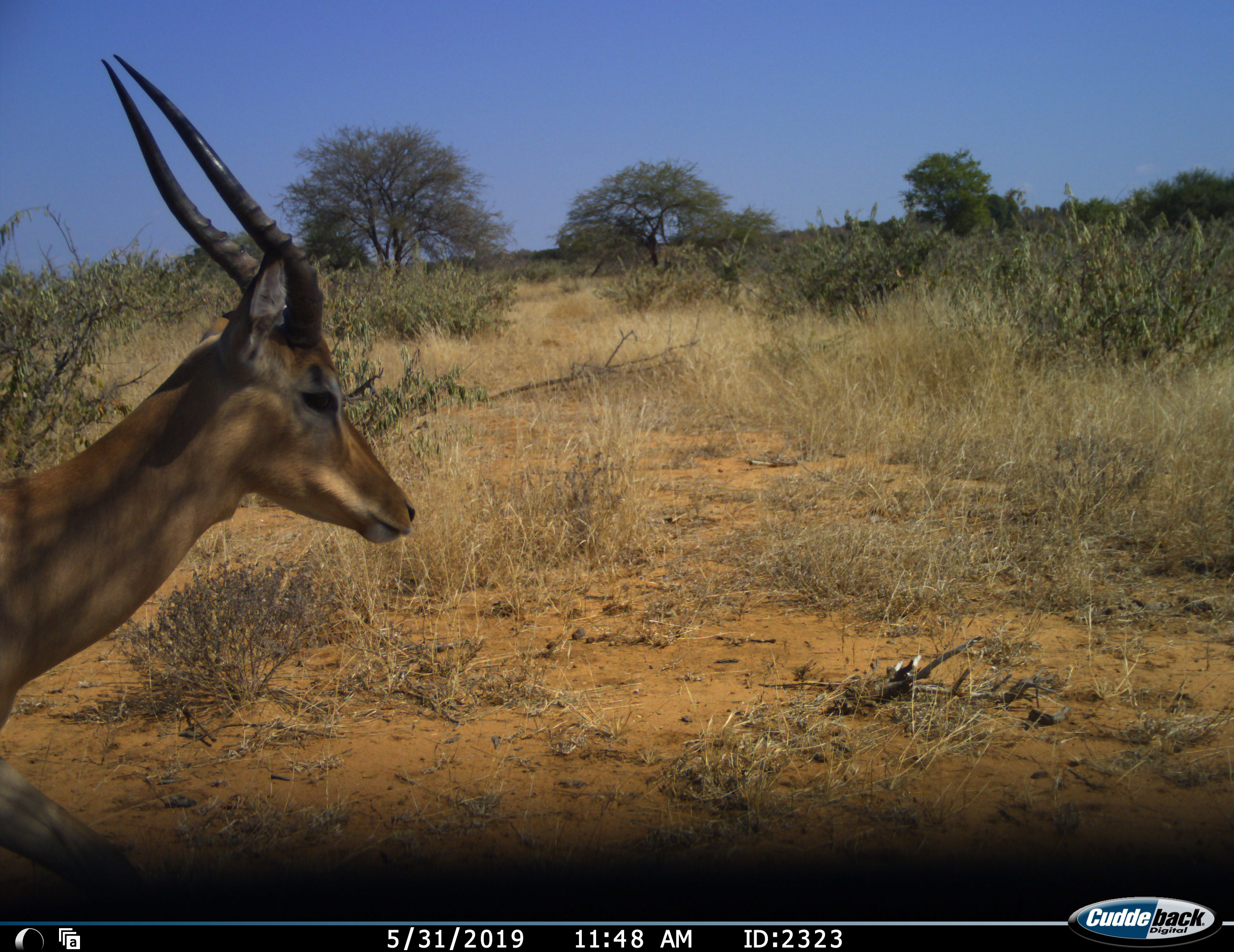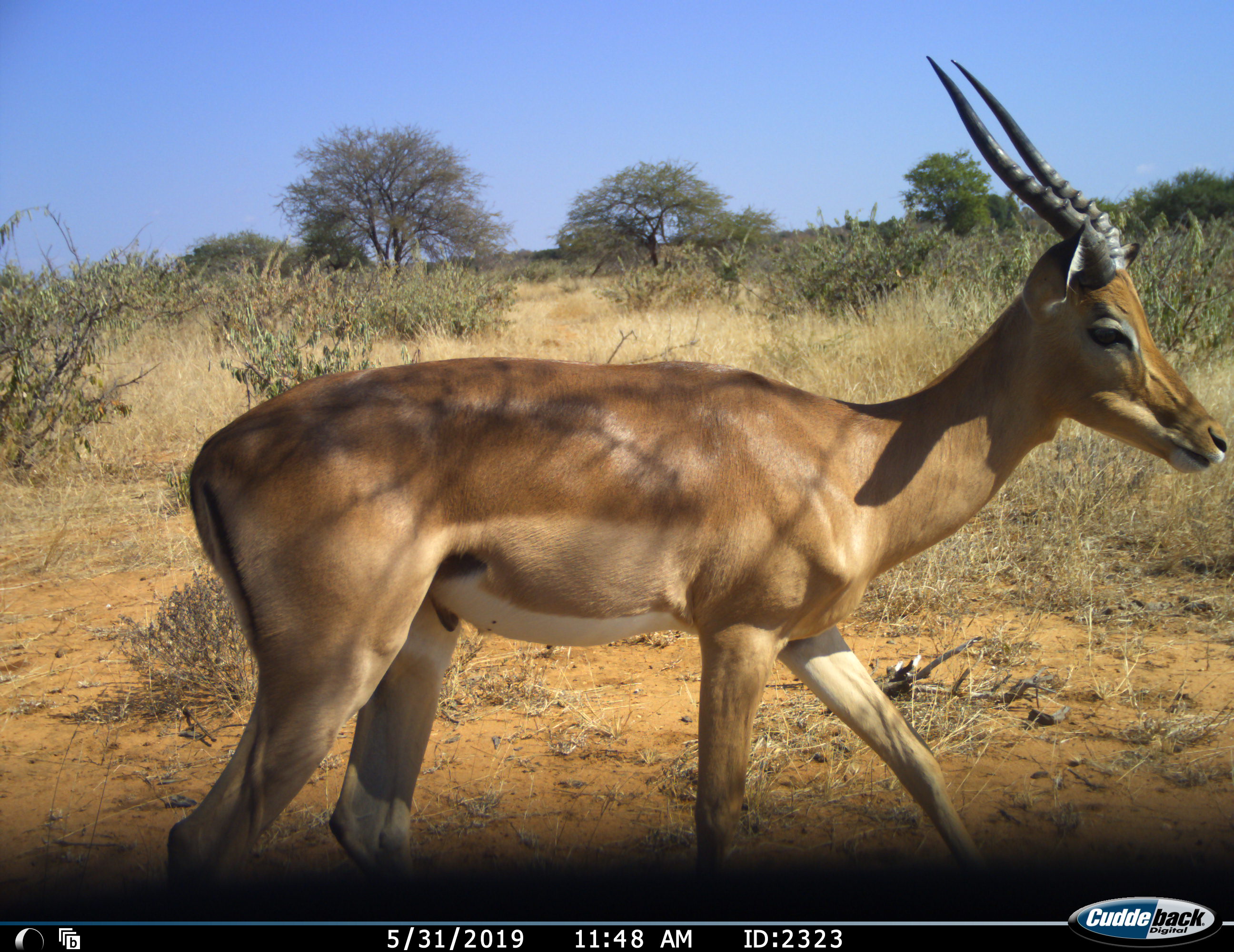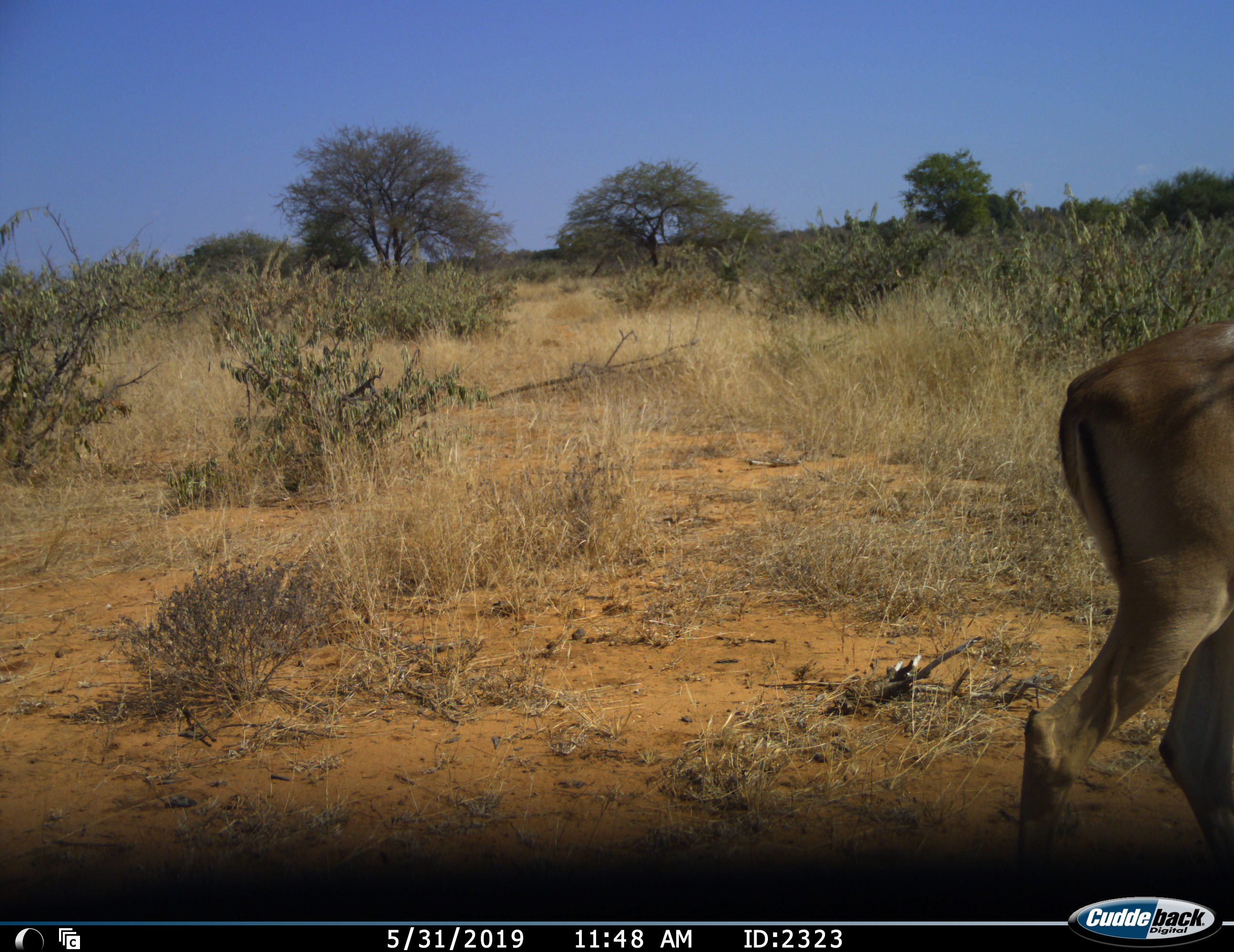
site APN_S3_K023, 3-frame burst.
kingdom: Animalia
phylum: Chordata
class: Mammalia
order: Artiodactyla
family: Bovidae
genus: Aepyceros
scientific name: Aepyceros melampus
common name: impala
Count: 1.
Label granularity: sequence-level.